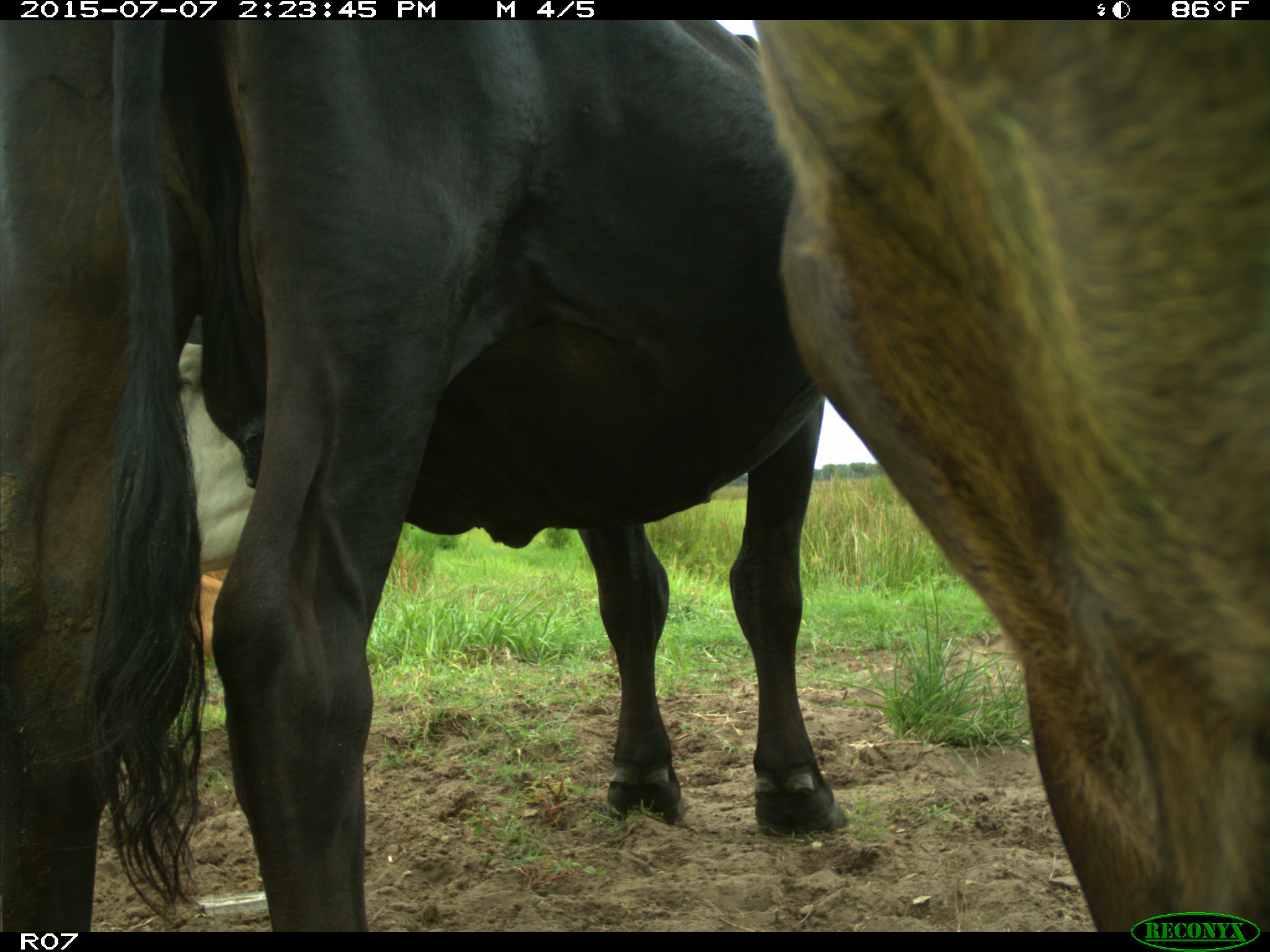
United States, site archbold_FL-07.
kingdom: Animalia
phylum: Chordata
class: Mammalia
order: Artiodactyla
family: Bovidae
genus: Bos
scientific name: Bos taurus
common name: domestic cow